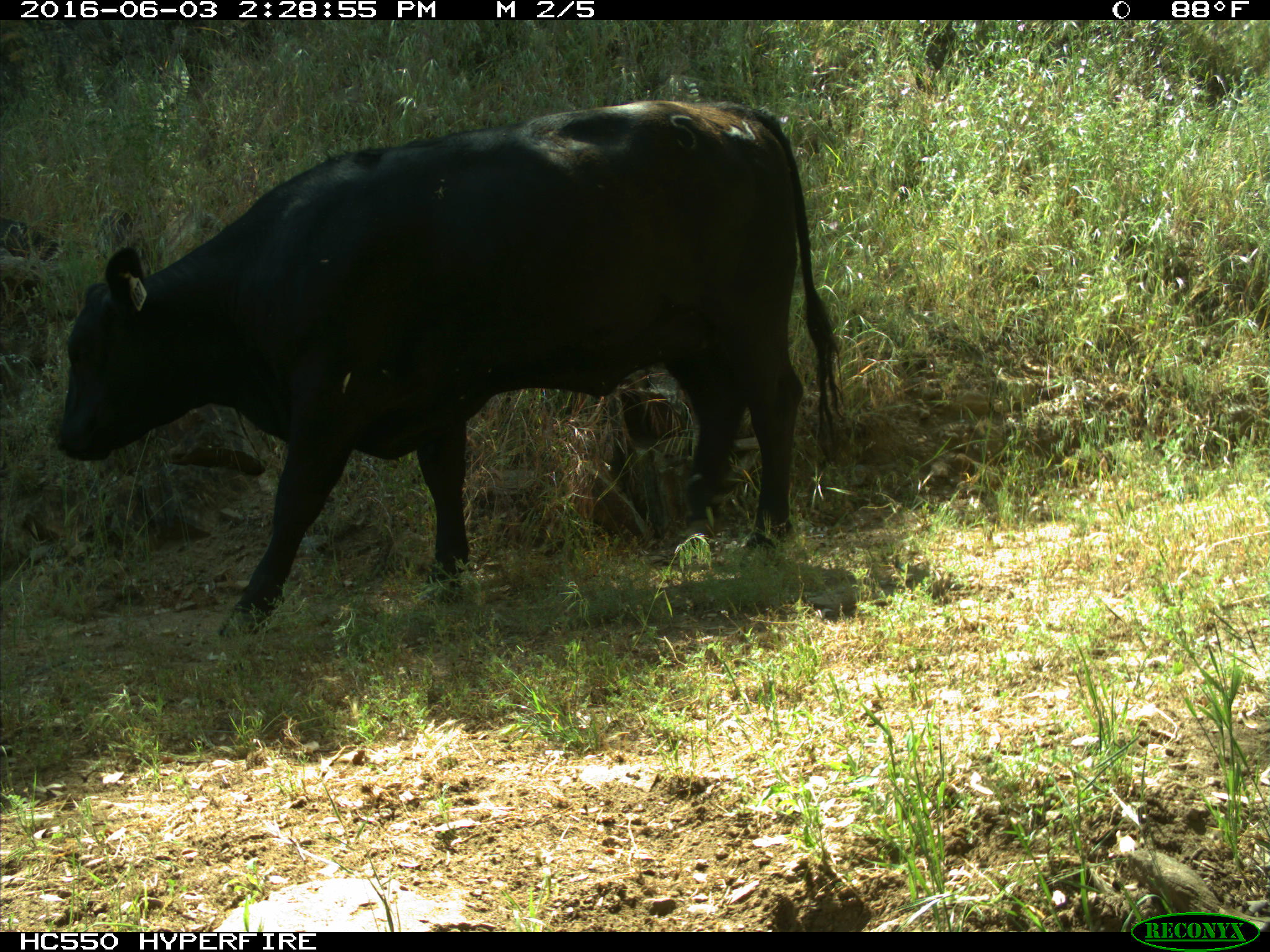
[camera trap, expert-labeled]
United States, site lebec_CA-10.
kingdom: Animalia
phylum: Chordata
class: Mammalia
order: Artiodactyla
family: Bovidae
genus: Bos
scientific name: Bos taurus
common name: domestic cow